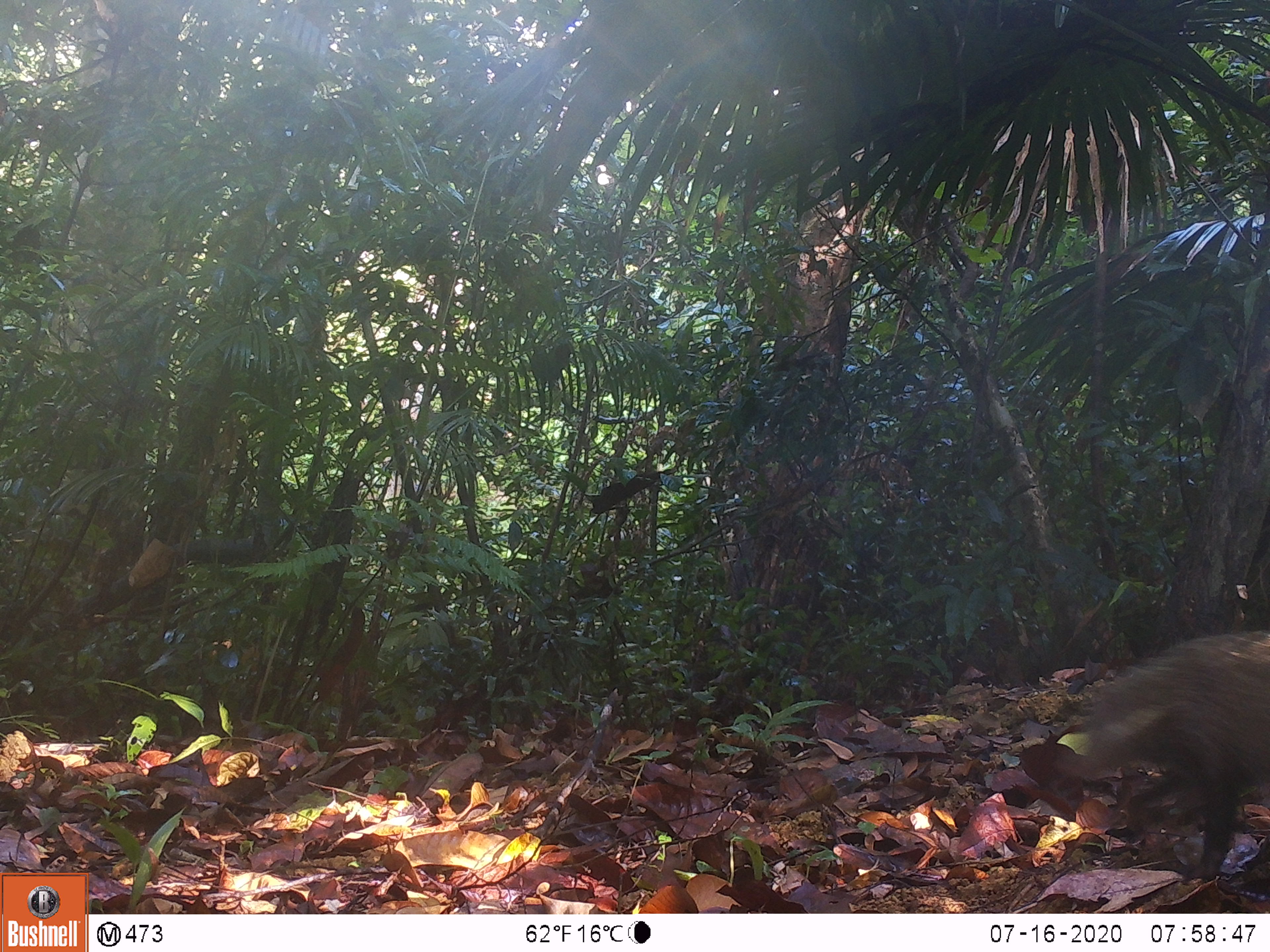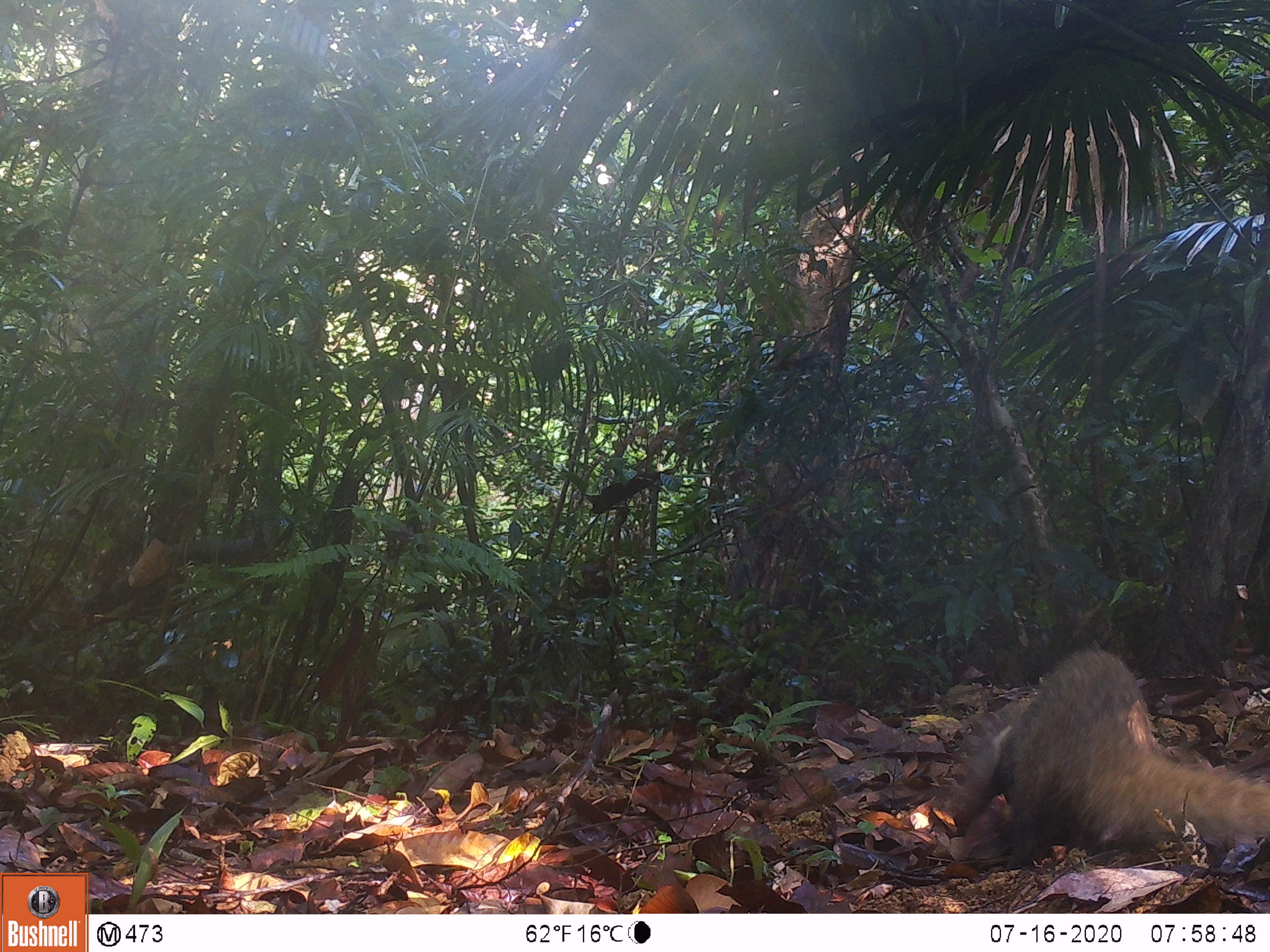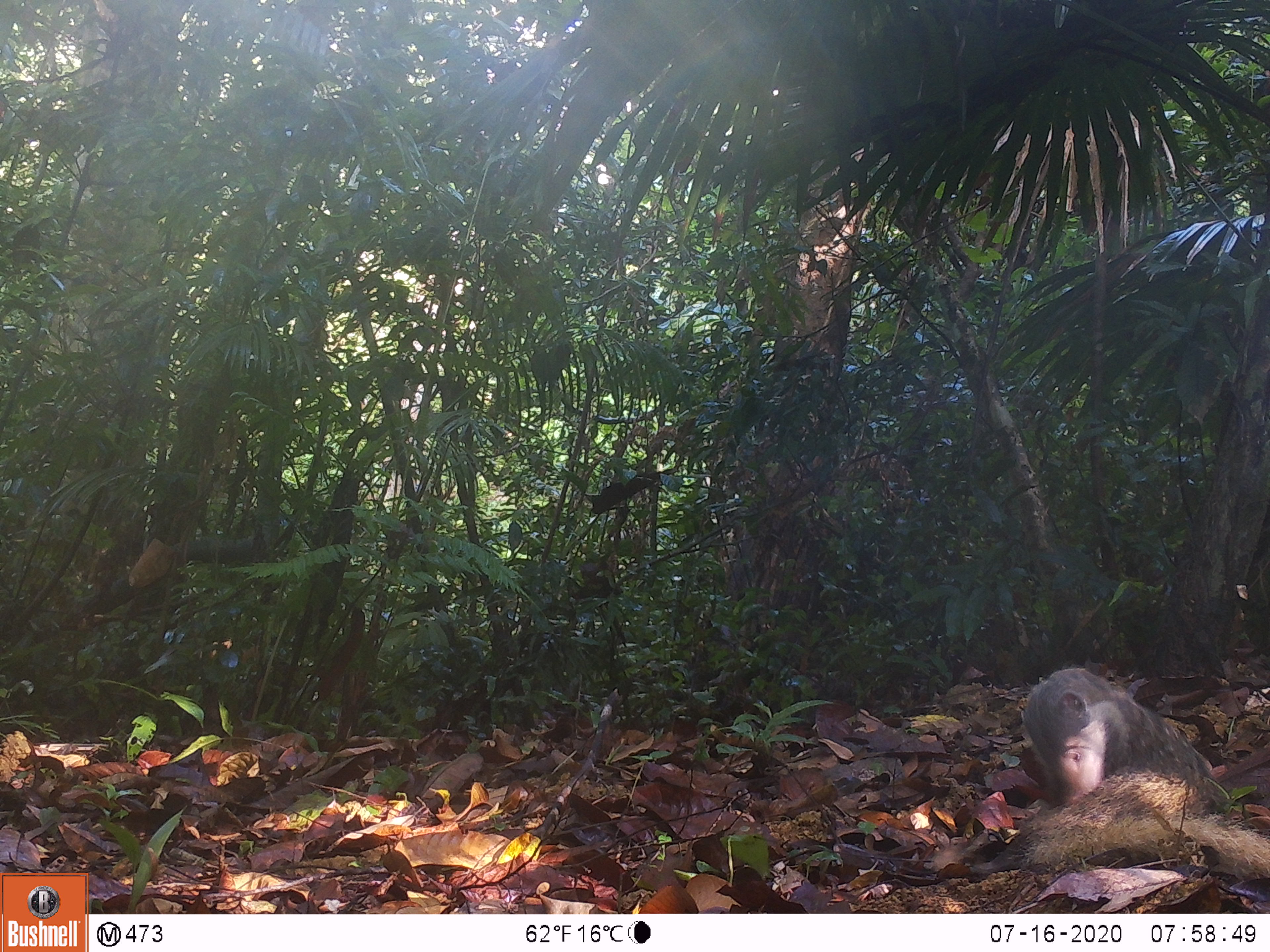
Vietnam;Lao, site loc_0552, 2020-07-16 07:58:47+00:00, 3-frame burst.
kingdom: Animalia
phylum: Chordata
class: Mammalia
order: Carnivora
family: Herpestidae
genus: Urva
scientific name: Urva urva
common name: crab-eating mongoose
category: crab eating mongoose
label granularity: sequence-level